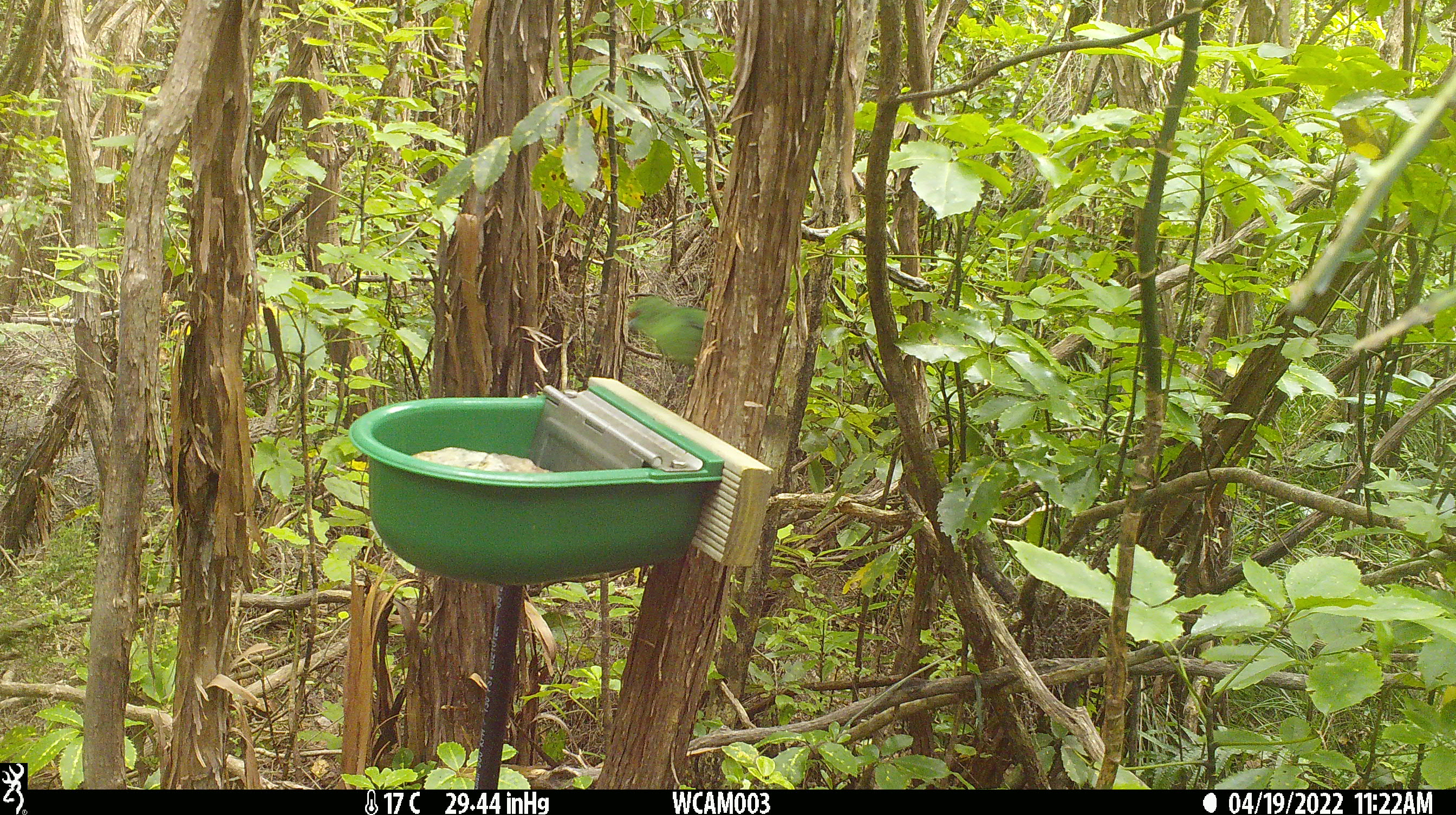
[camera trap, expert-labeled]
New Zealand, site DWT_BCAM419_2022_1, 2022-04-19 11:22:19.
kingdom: Animalia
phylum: Chordata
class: Aves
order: Psittaciformes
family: Psittaculidae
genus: Cyanoramphus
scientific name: Cyanoramphus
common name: parakeet